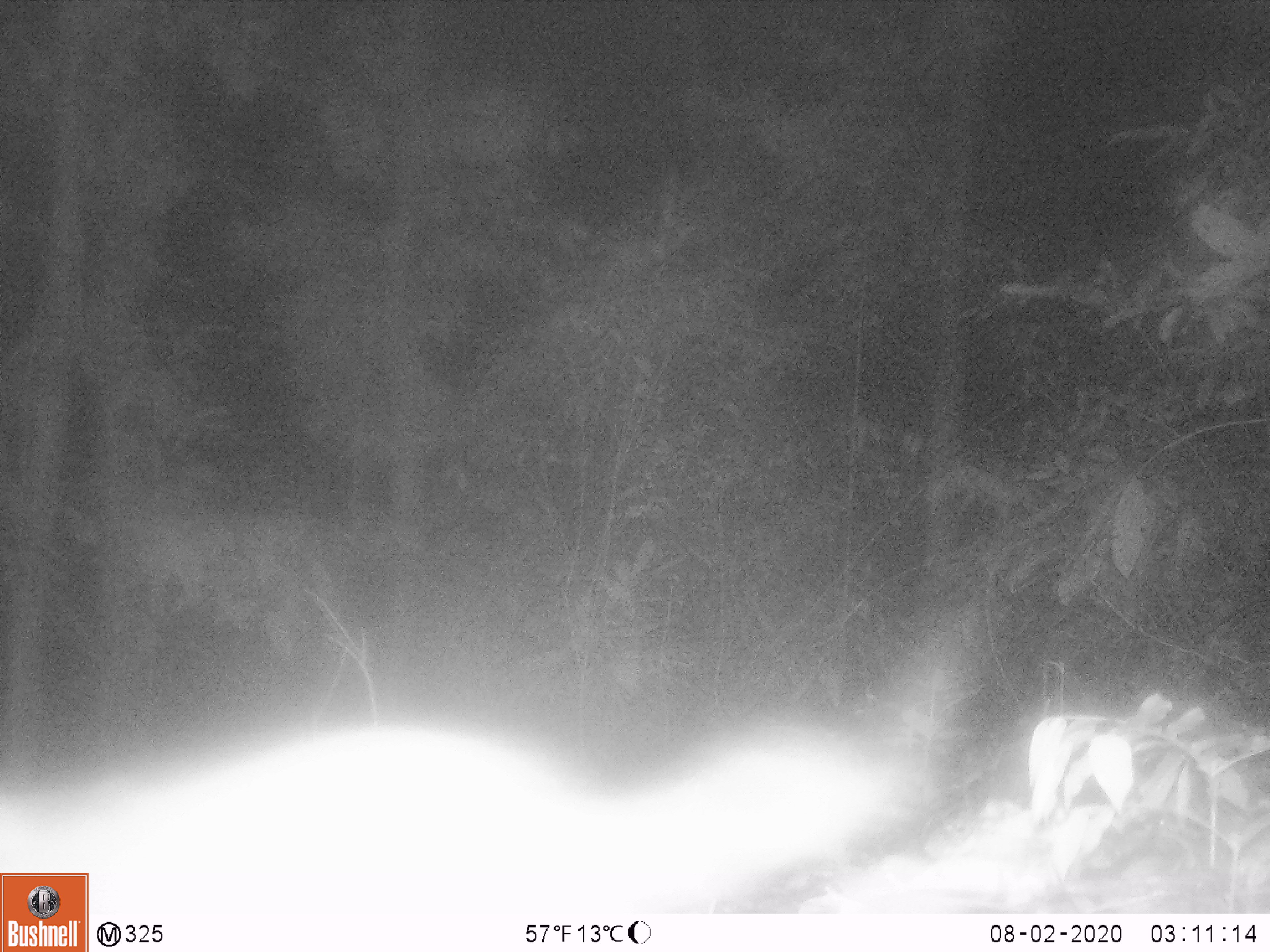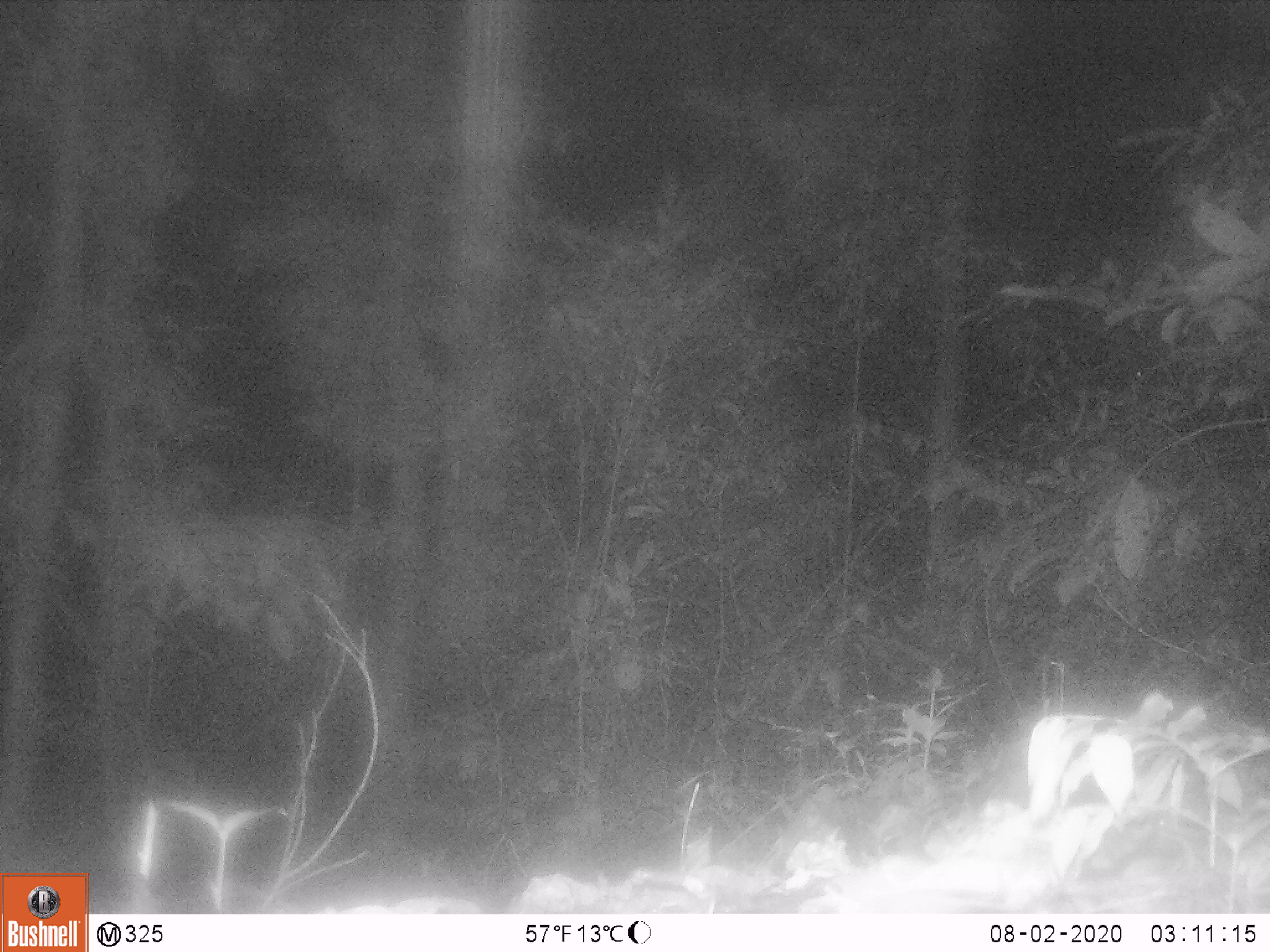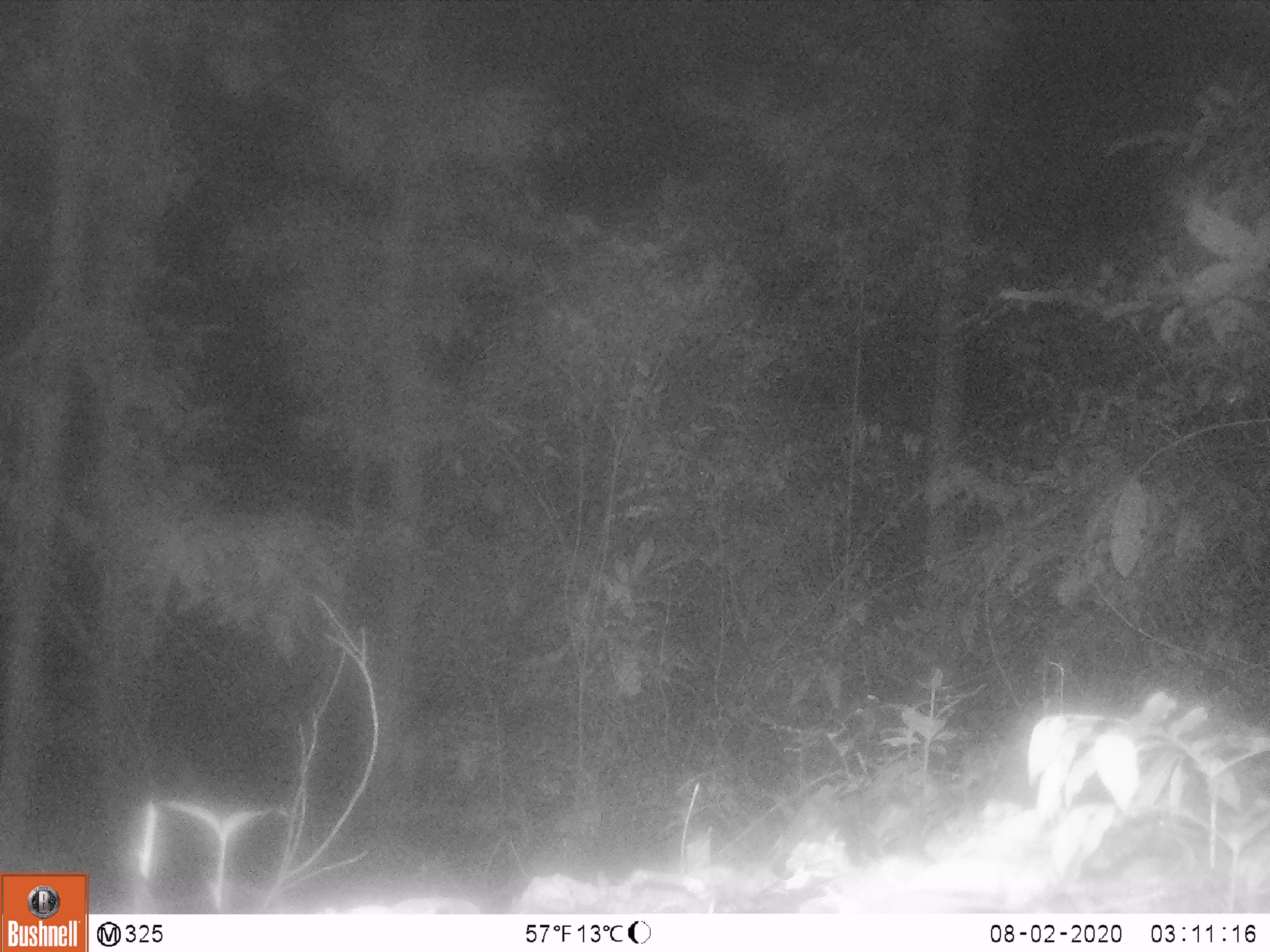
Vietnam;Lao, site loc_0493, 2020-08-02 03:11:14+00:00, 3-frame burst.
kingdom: Animalia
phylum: Chordata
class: Mammalia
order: Carnivora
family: Mustelidae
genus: Melogale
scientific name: Melogale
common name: ferret badger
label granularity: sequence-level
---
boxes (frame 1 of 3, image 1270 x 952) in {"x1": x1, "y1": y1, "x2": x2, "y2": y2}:
ferret badger: {"x1": 0, "y1": 715, "x2": 927, "y2": 914}